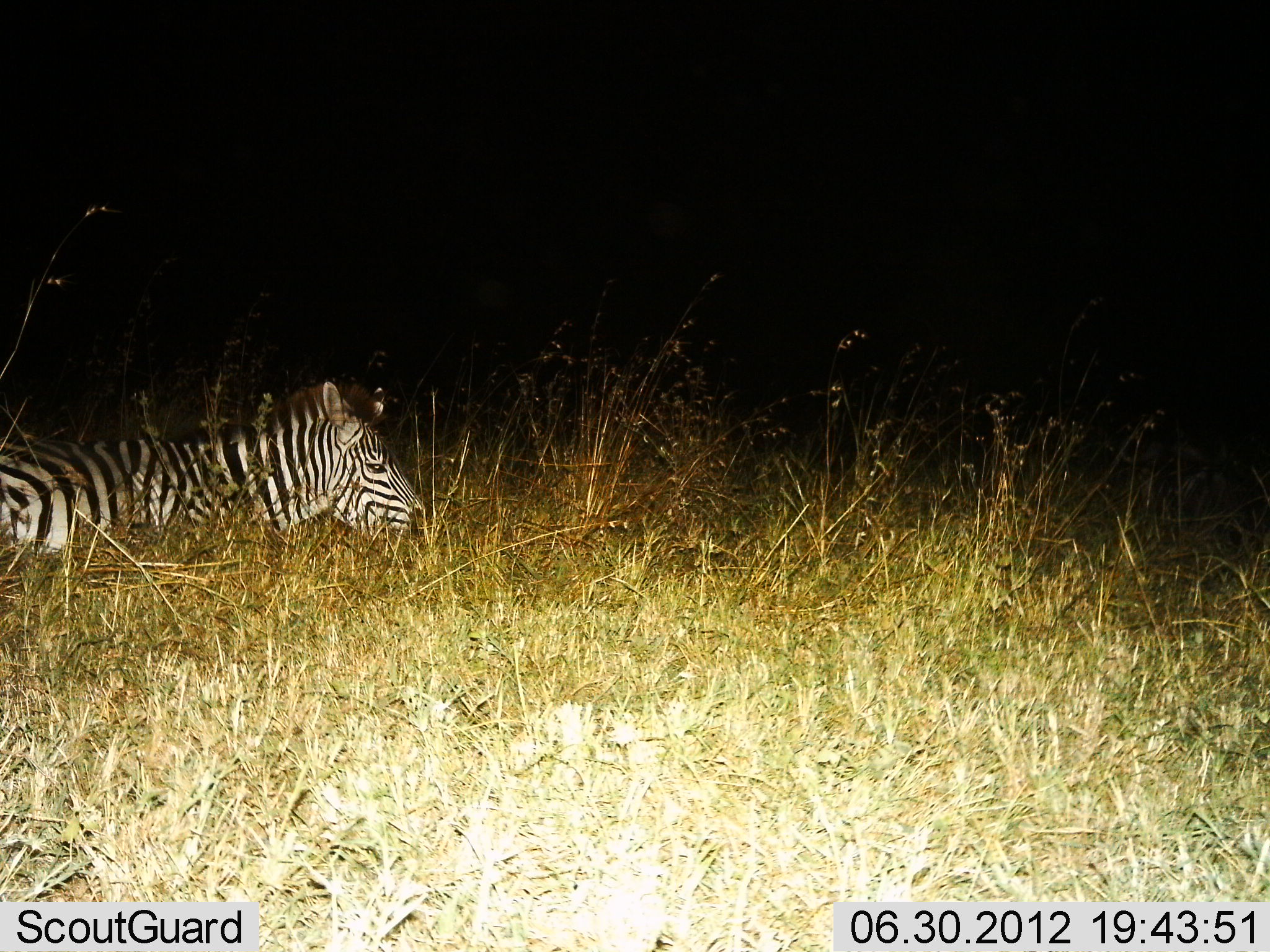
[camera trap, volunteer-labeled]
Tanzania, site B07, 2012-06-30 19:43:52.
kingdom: Animalia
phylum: Chordata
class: Mammalia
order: Perissodactyla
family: Equidae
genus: Equus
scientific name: Equus quagga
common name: plains zebra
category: zebra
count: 1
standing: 10%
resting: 80%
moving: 10%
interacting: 0%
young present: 0%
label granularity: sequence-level